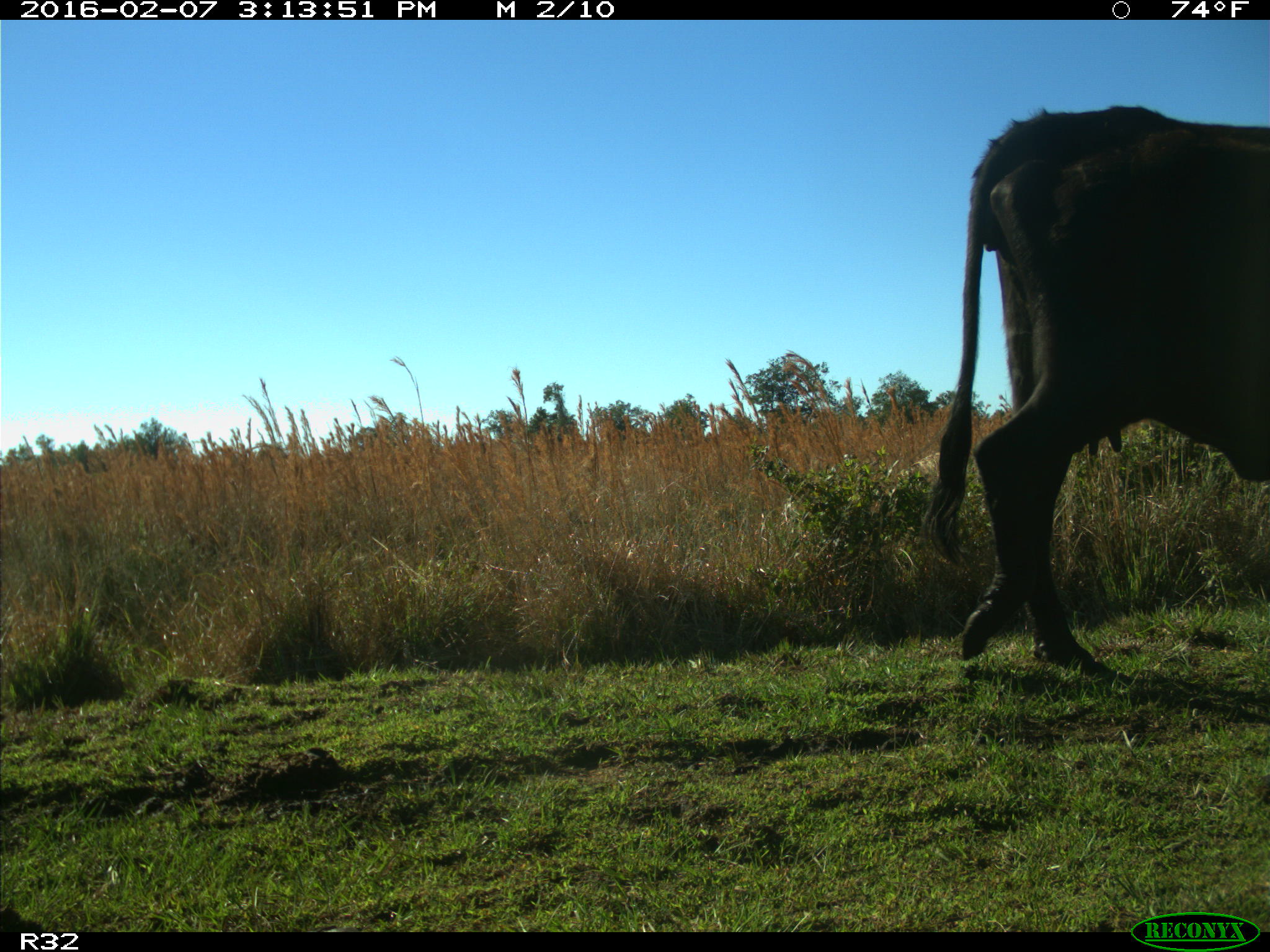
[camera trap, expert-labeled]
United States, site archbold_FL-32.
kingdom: Animalia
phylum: Chordata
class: Mammalia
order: Artiodactyla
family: Bovidae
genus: Bos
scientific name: Bos taurus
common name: domestic cow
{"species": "Bos taurus (domestic cow)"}